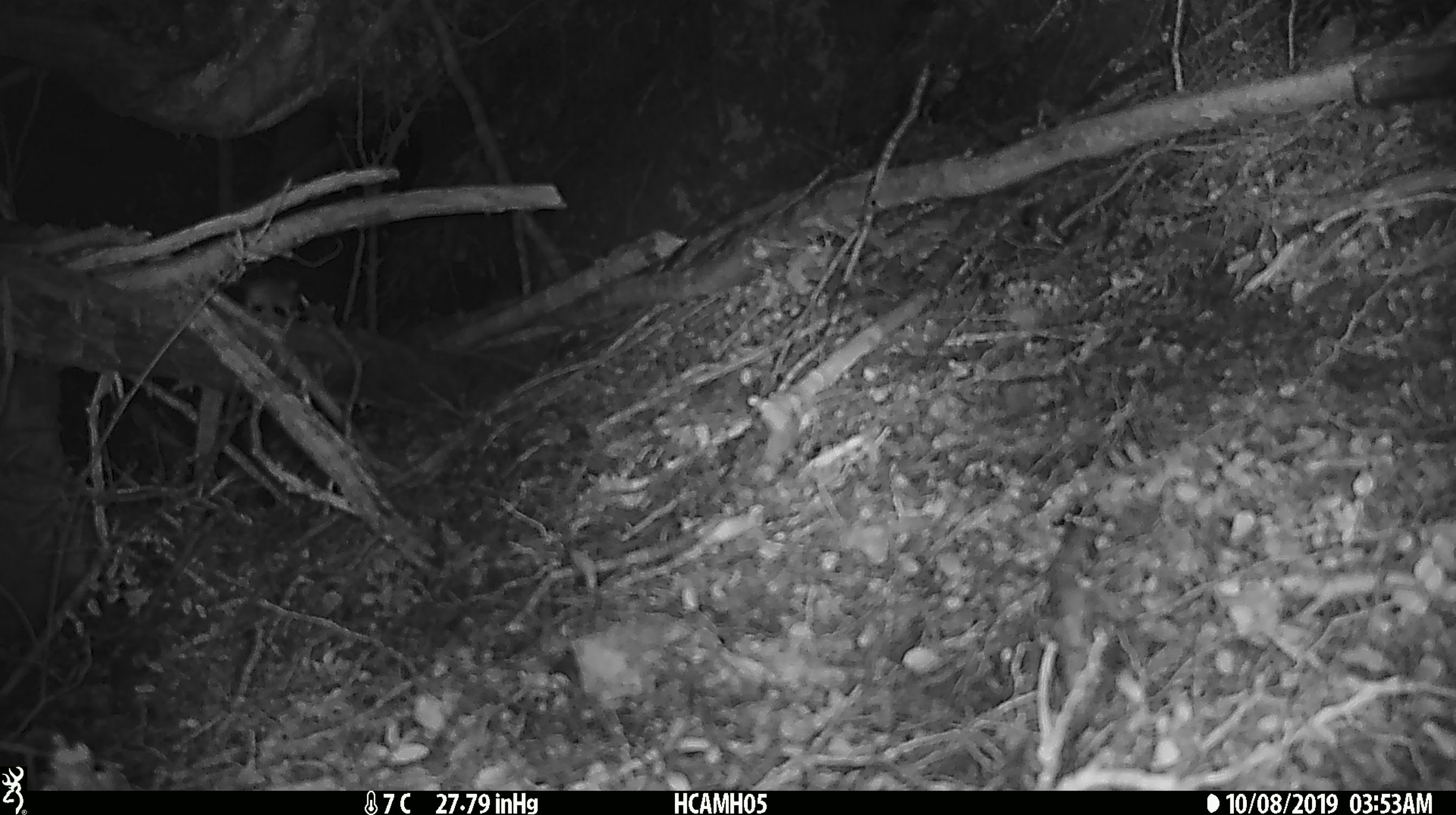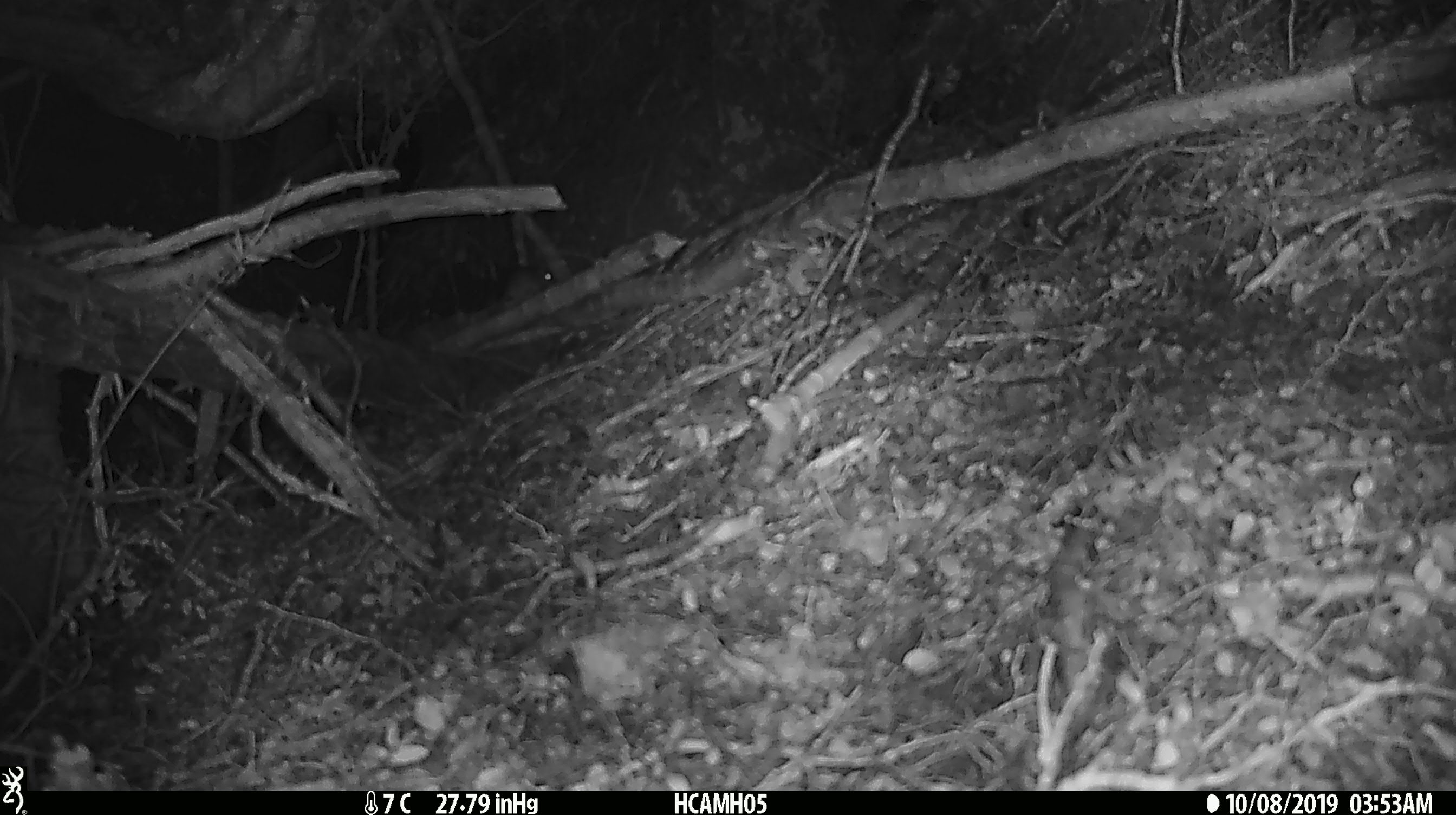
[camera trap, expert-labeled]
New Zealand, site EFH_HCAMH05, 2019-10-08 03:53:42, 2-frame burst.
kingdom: Animalia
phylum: Chordata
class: Mammalia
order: Rodentia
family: Muridae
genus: Mus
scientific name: Mus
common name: mouse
Mouse (Mus).